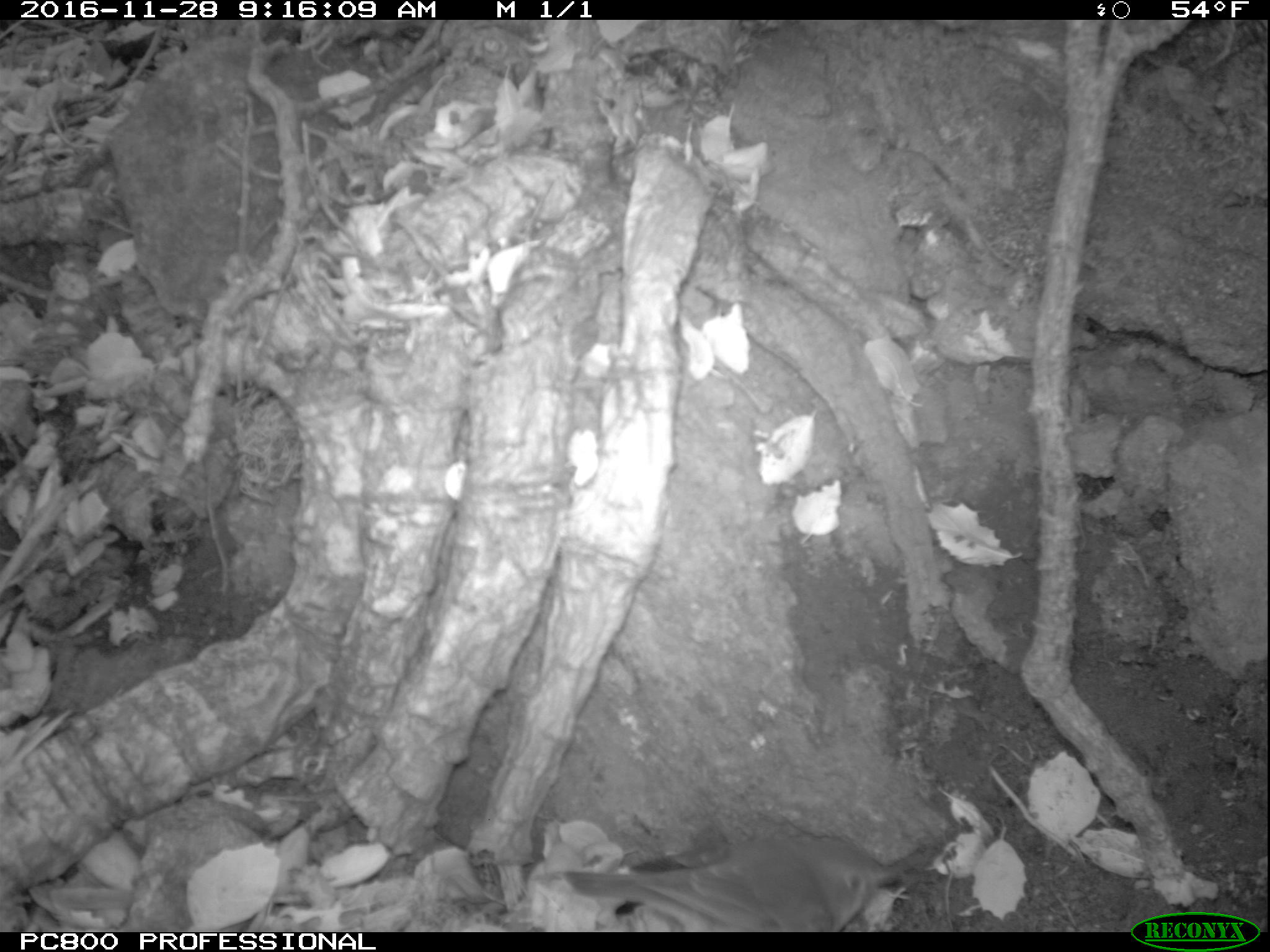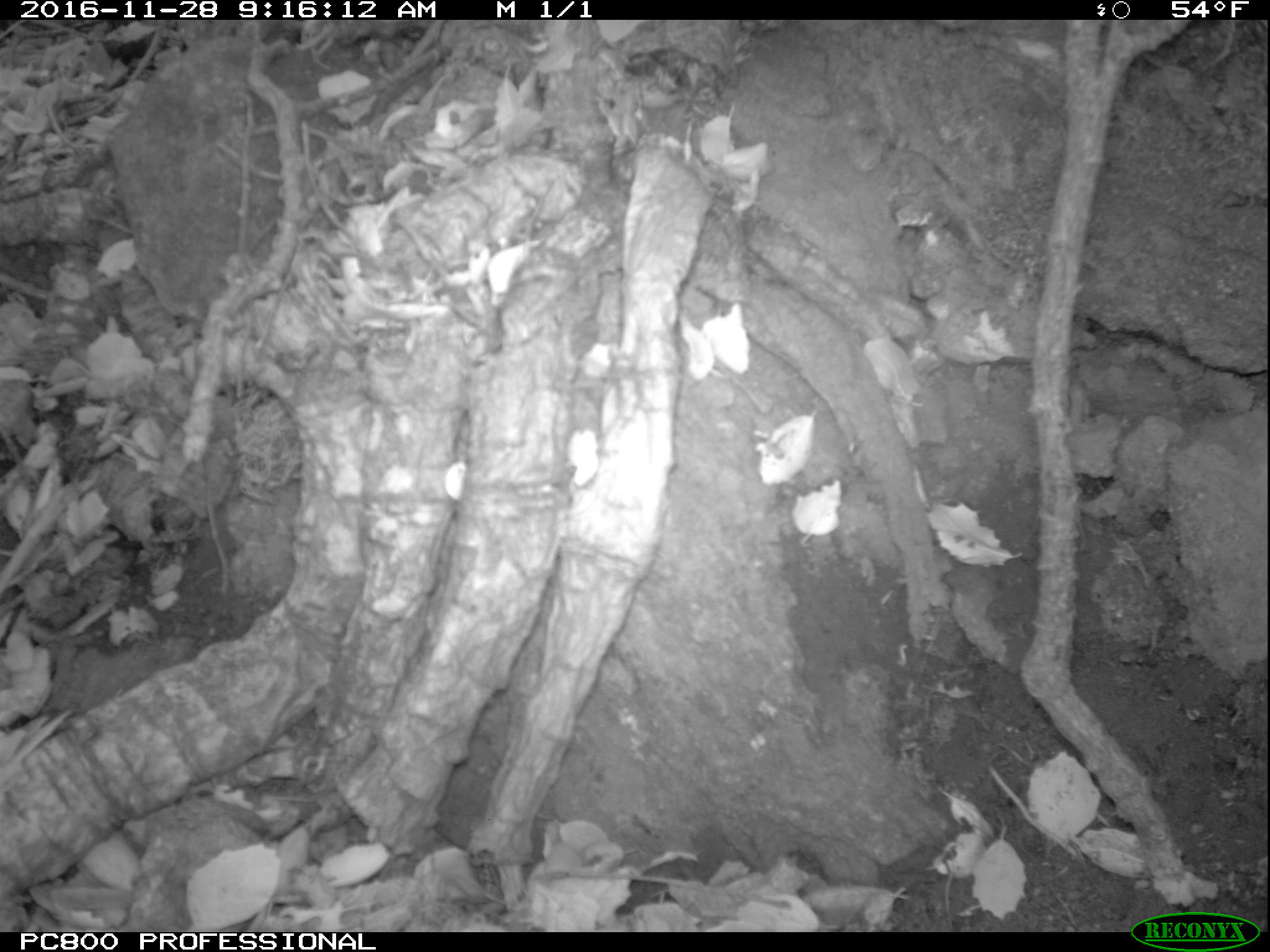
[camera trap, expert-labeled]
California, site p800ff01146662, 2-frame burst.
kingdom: Animalia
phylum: Chordata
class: Aves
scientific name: Aves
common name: bird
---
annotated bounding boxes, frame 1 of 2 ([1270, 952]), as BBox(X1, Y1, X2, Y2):
bird: BBox(562, 839, 907, 932)